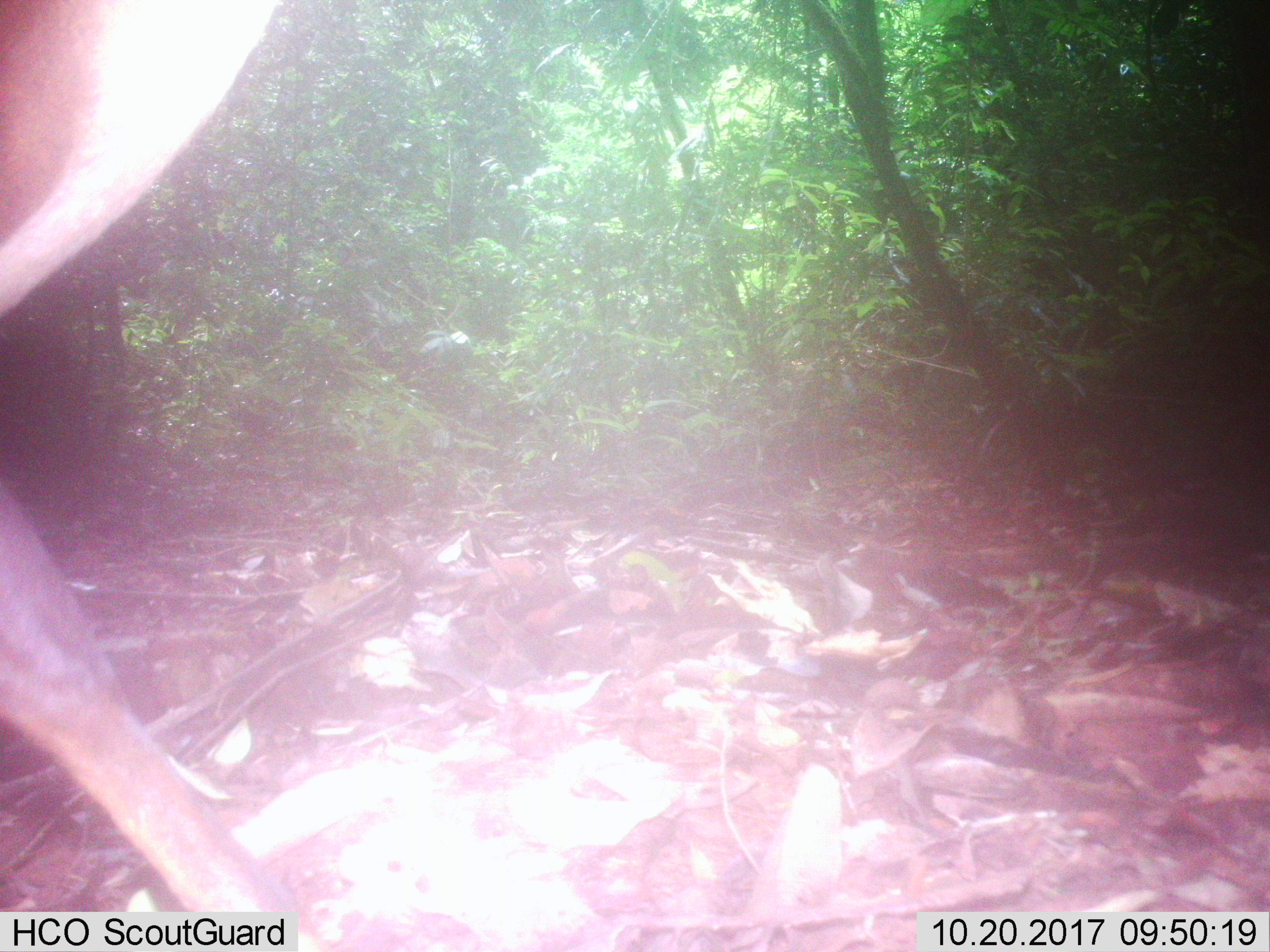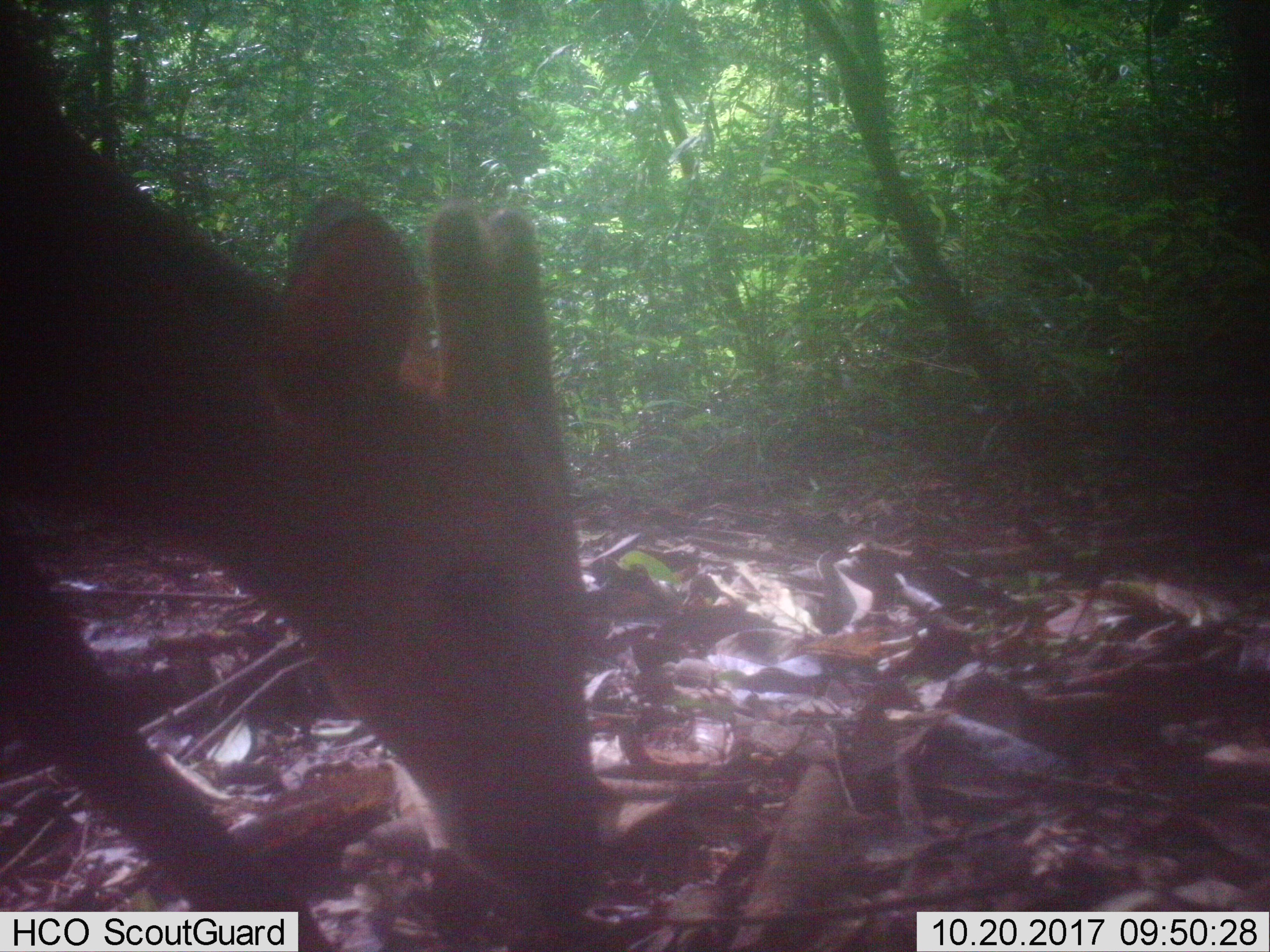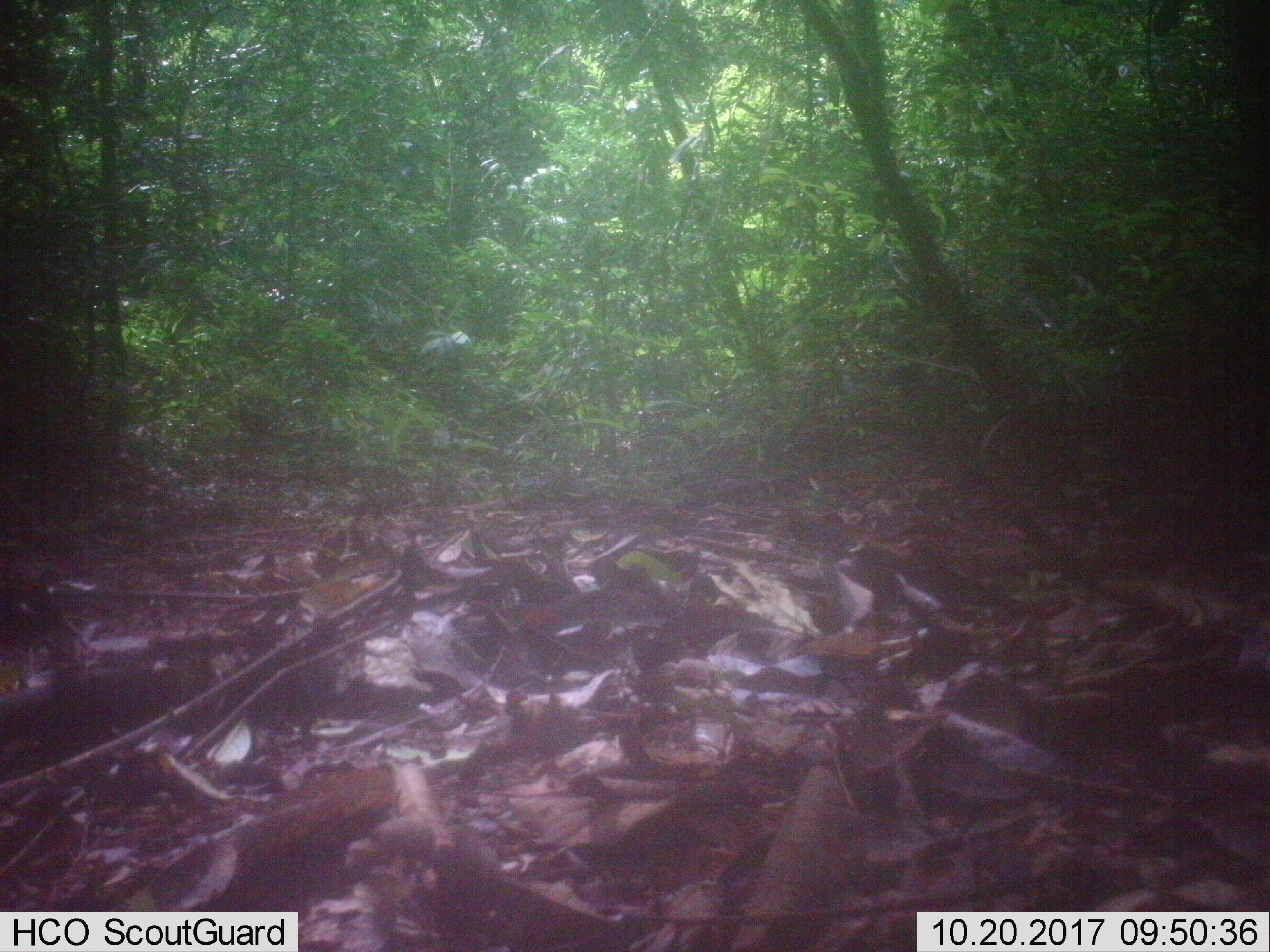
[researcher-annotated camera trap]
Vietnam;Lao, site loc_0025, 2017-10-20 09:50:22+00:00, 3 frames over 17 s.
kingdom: Animalia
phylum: Chordata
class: Mammalia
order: Artiodactyla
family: Cervidae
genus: Muntiacus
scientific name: Muntiacus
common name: muntjacs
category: unidentified muntjac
Unidentified muntjac (muntjacs) (Muntiacus). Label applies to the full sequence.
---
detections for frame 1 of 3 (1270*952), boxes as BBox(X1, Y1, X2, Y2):
unidentified muntjac: BBox(0, 1, 272, 912)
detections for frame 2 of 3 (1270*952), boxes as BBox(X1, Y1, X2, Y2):
unidentified muntjac: BBox(0, 1, 622, 952)